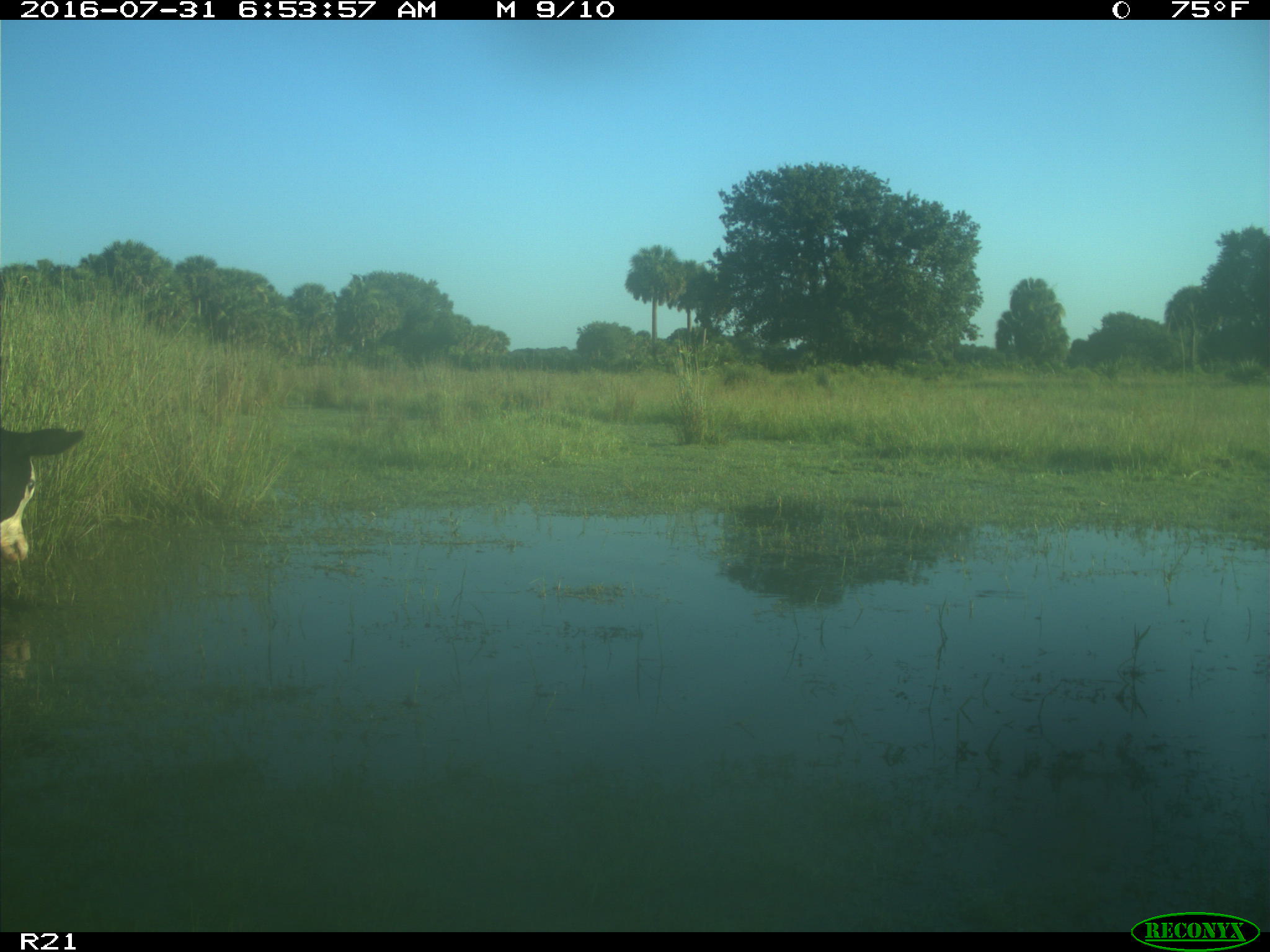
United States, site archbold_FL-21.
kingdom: Animalia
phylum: Chordata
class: Mammalia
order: Artiodactyla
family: Bovidae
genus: Bos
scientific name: Bos taurus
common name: domestic cow